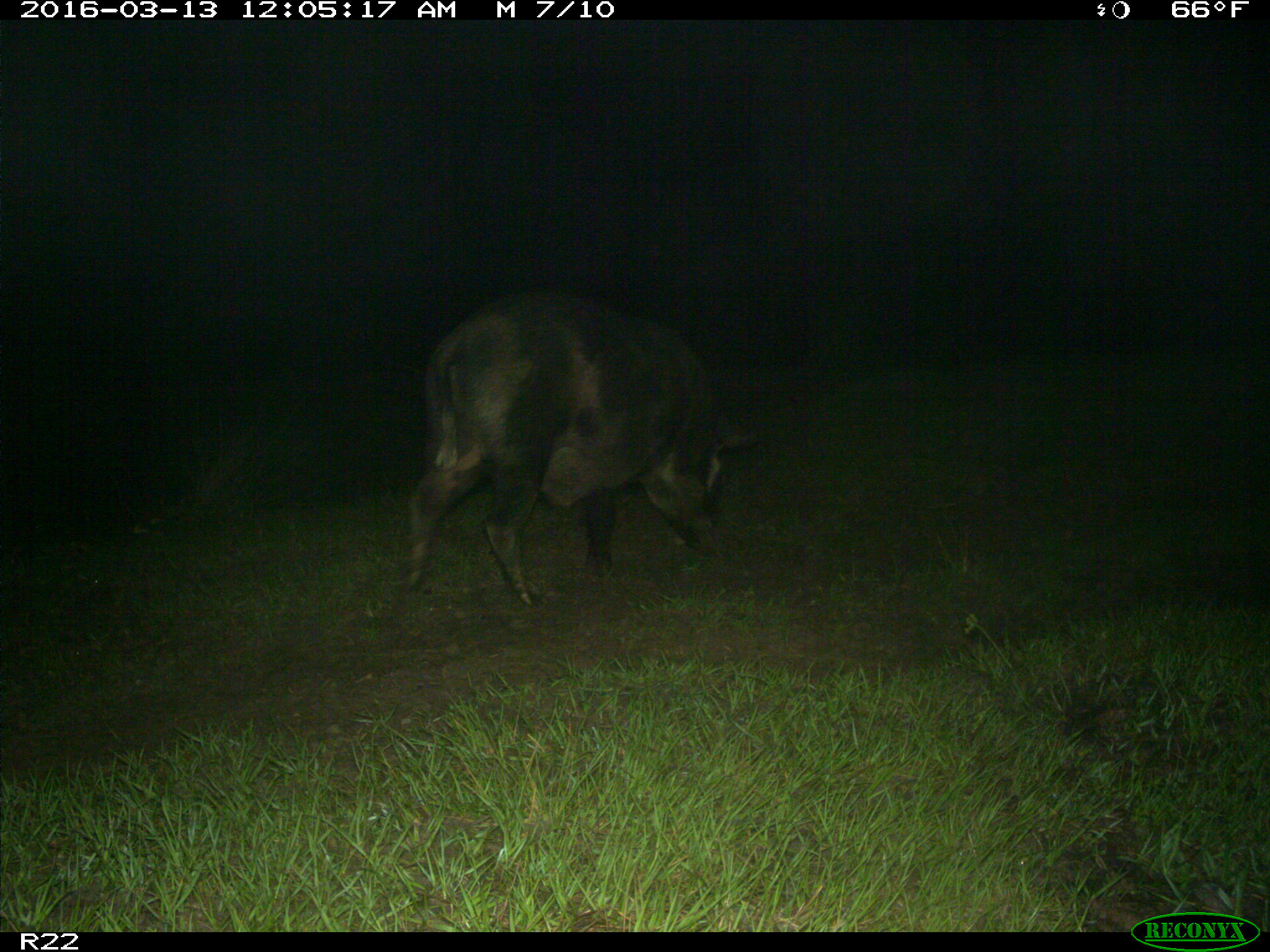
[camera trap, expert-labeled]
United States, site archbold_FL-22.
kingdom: Animalia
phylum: Chordata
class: Mammalia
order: Artiodactyla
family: Suidae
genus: Sus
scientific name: Sus scrofa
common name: wild boar